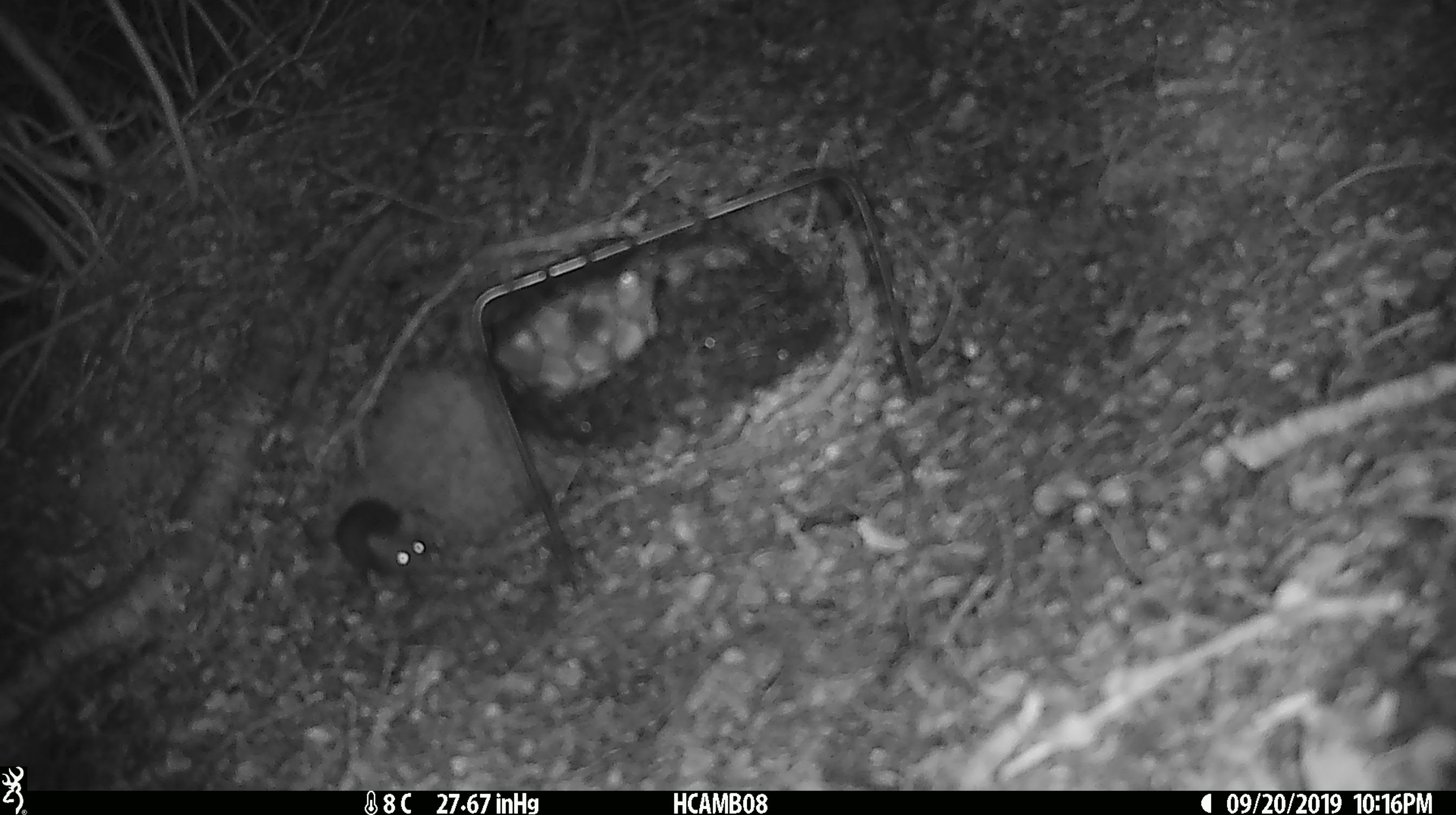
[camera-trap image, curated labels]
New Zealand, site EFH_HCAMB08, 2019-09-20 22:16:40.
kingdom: Animalia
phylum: Chordata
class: Mammalia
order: Rodentia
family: Muridae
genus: Mus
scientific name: Mus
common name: mouse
Mouse (Mus).